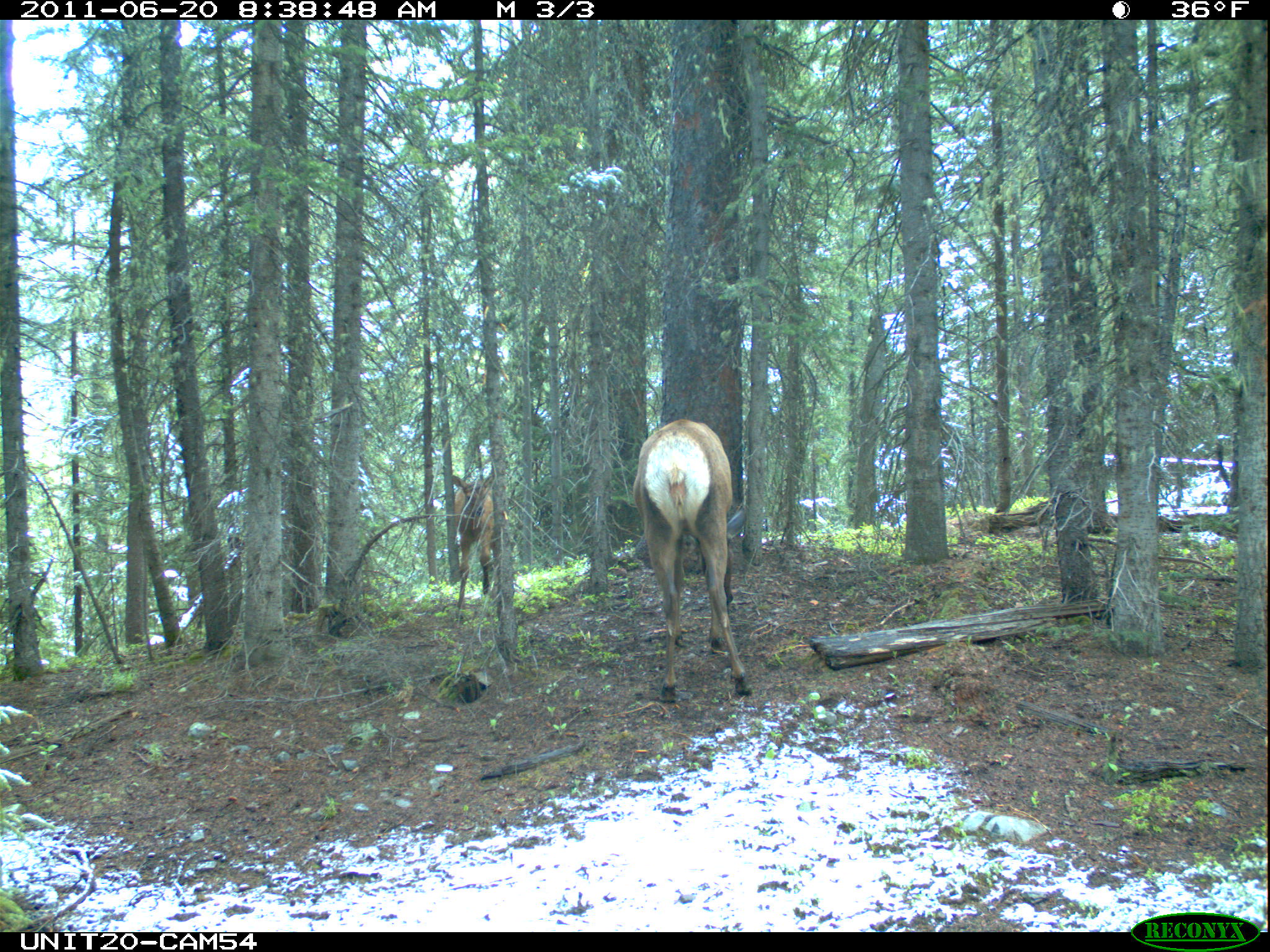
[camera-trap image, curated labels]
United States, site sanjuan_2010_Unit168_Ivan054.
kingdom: Animalia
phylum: Chordata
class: Mammalia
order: Artiodactyla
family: Cervidae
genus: Cervus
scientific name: Cervus elaphus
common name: red deer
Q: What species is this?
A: Cervus elaphus (red deer).